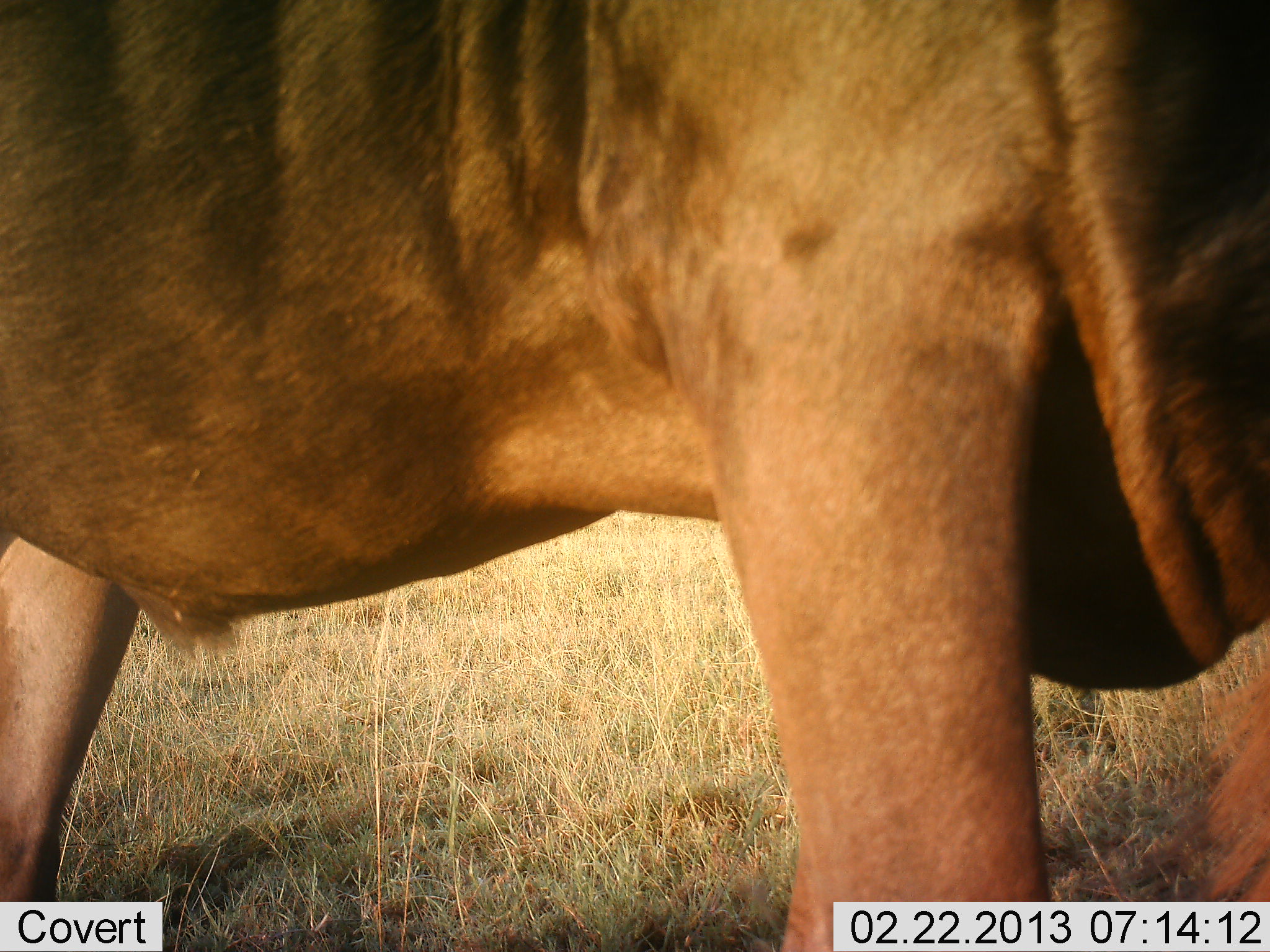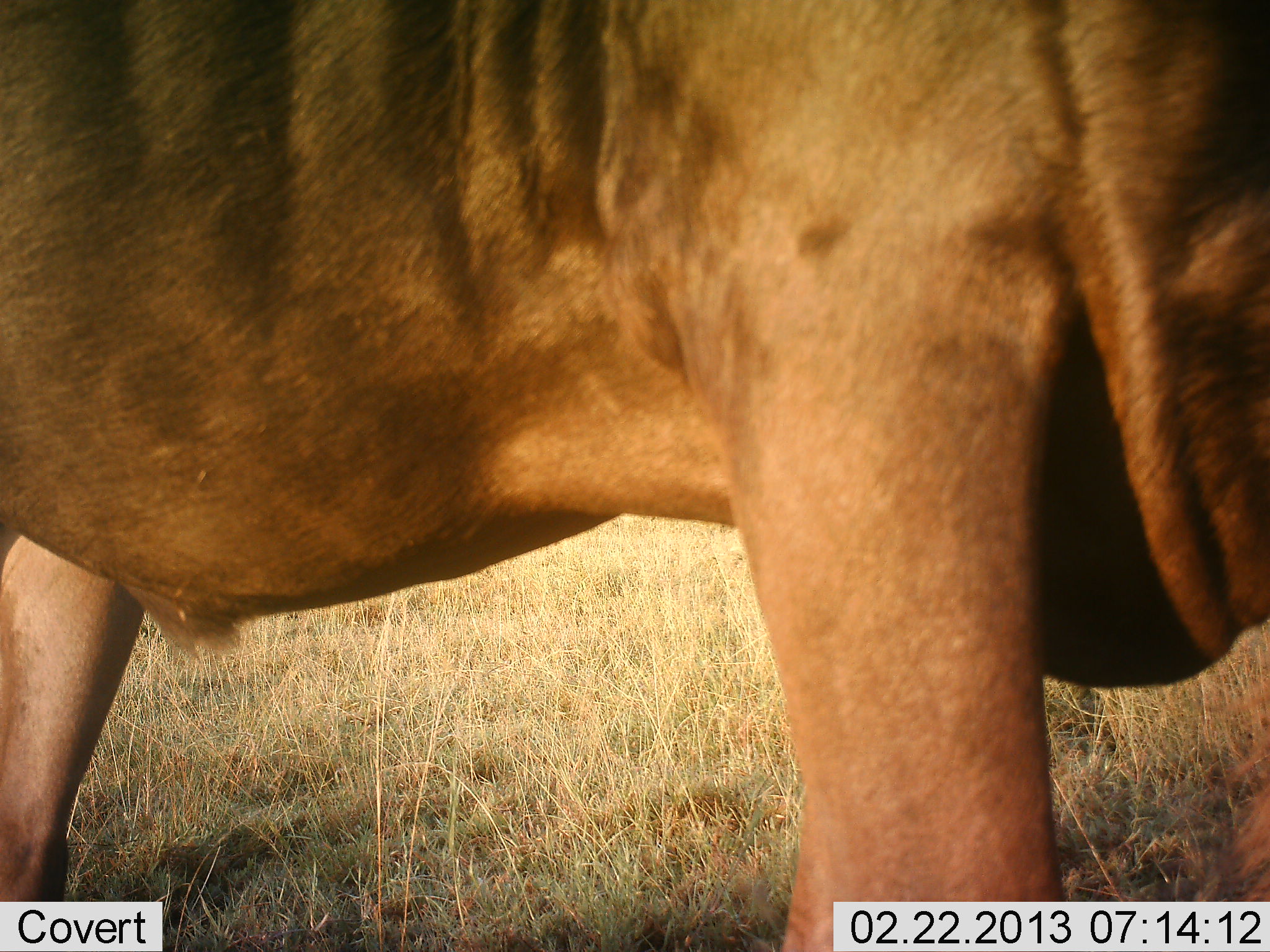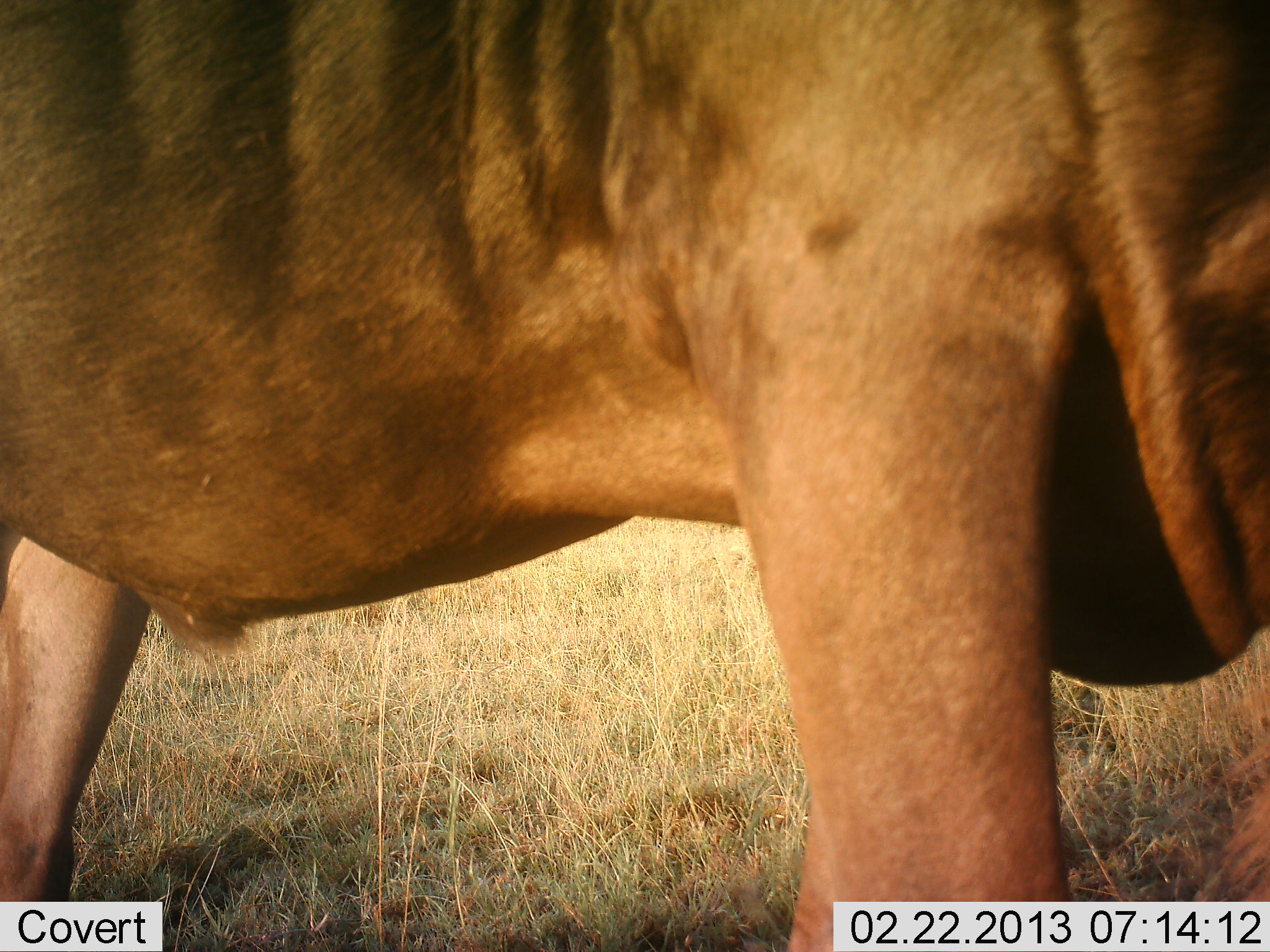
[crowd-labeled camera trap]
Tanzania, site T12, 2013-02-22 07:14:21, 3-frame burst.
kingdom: Animalia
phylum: Chordata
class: Mammalia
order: Artiodactyla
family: Bovidae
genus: Connochaetes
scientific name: Connochaetes taurinus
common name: blue wildebeest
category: wildebeest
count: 1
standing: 92%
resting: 0%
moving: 0%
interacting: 0%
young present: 0%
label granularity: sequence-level